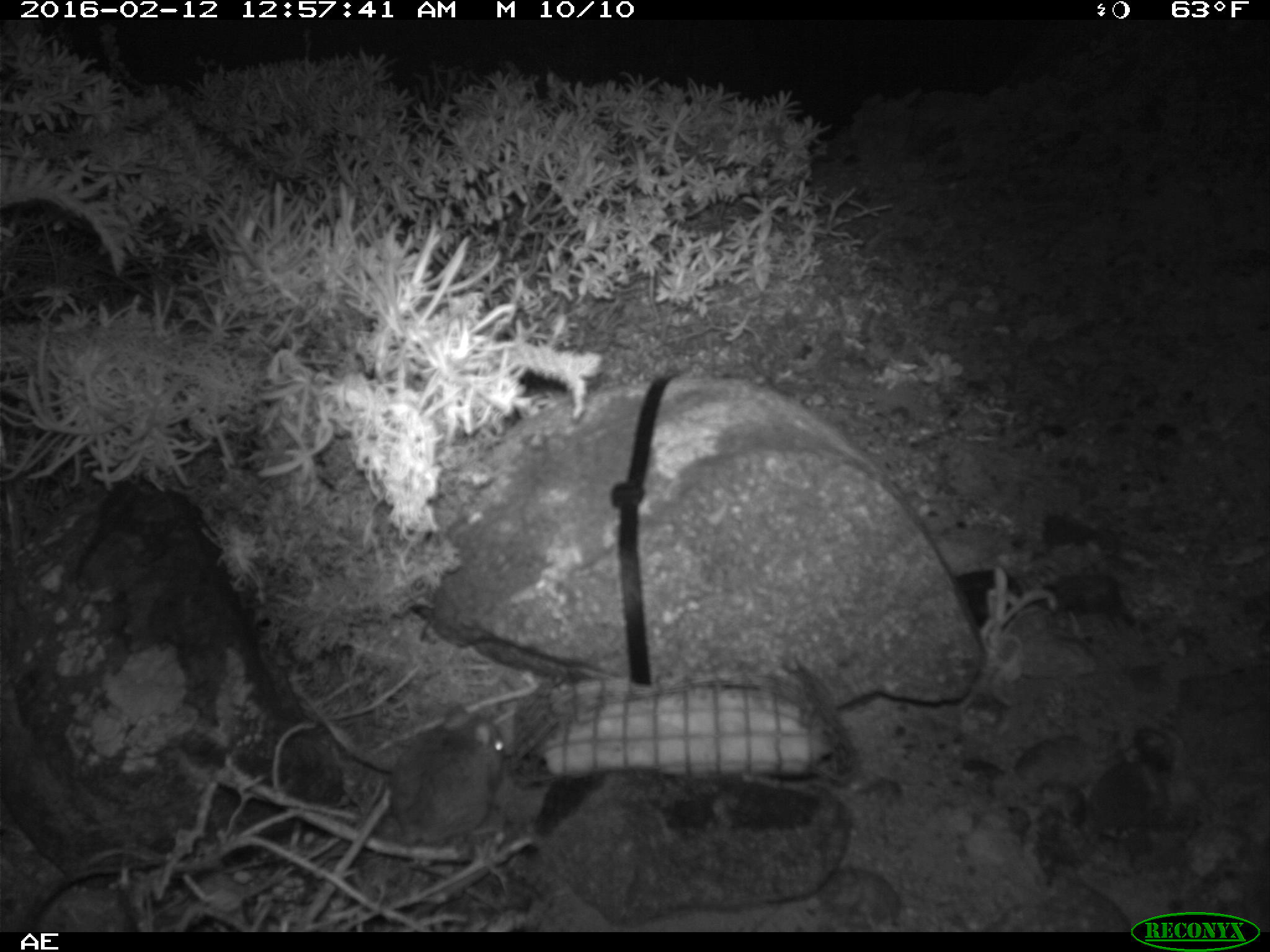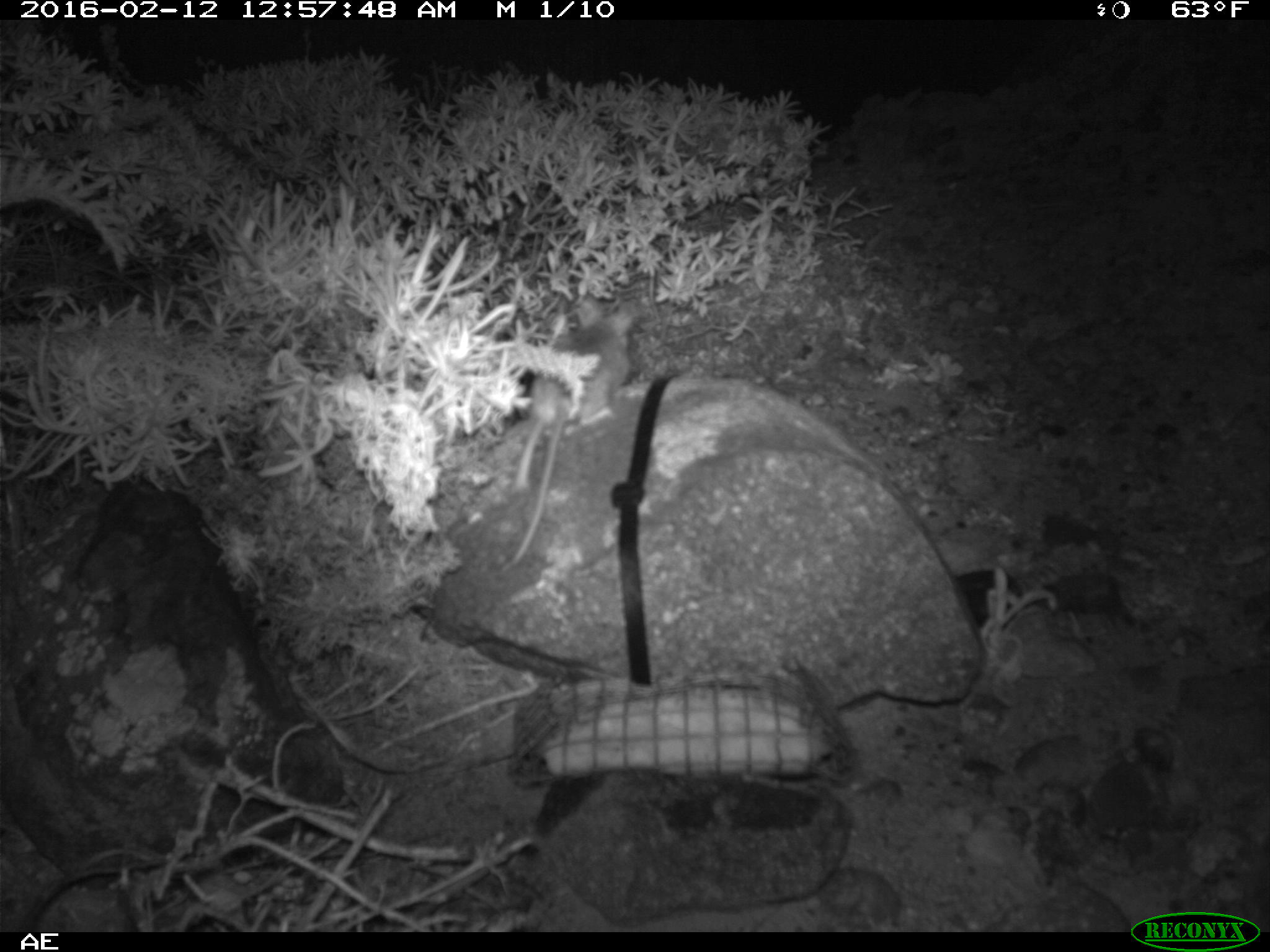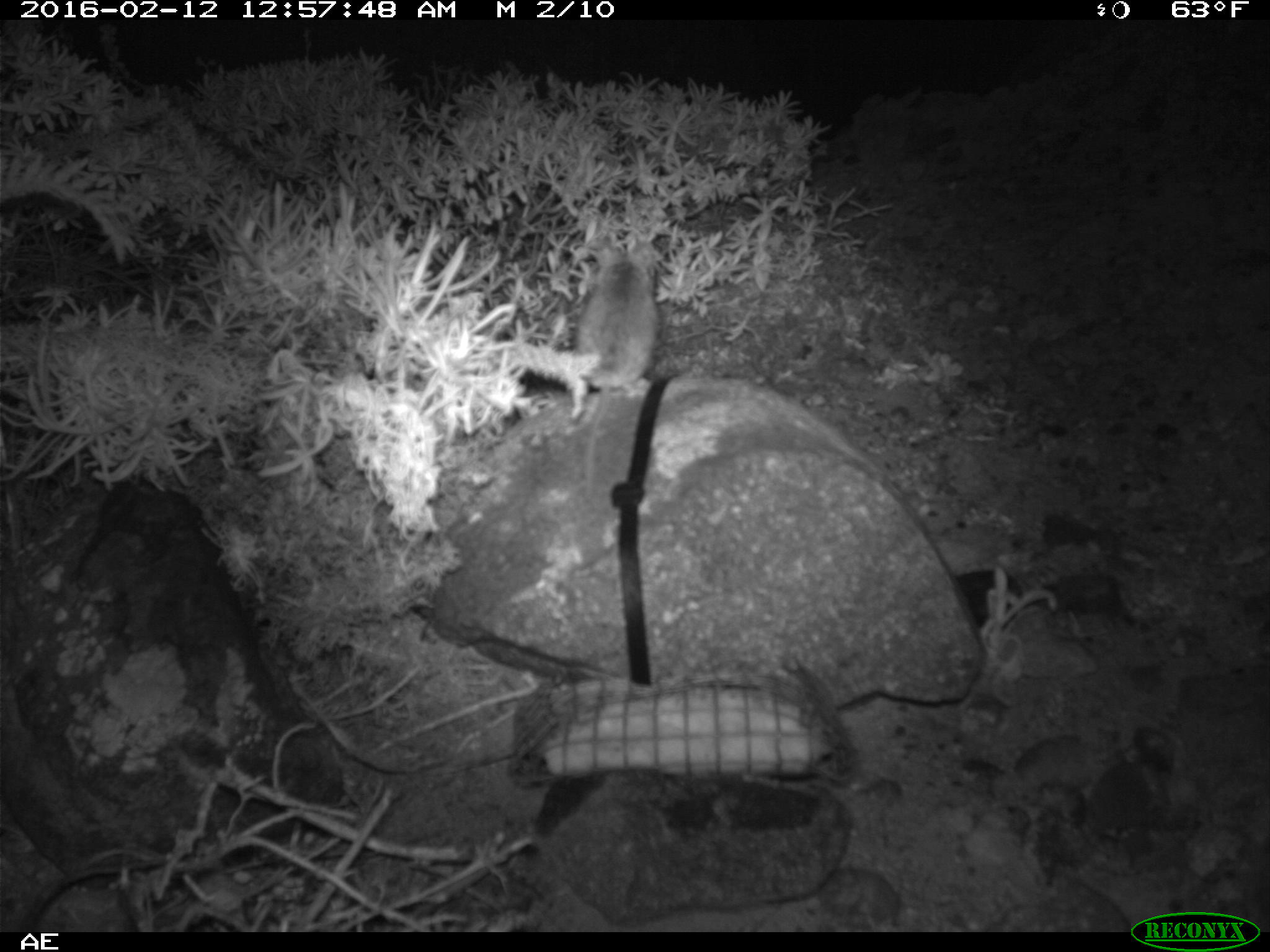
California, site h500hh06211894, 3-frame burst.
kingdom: Animalia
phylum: Chordata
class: Mammalia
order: Rodentia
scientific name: Rodentia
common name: rodent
Rodent (Rodentia).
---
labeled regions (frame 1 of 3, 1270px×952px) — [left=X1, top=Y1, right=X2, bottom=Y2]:
rodent: [left=388, top=707, right=509, bottom=843]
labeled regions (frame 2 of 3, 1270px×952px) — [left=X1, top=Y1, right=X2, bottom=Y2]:
rodent: [left=502, top=299, right=638, bottom=573]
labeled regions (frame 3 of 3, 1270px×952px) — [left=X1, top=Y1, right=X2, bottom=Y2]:
rodent: [left=574, top=240, right=658, bottom=498]